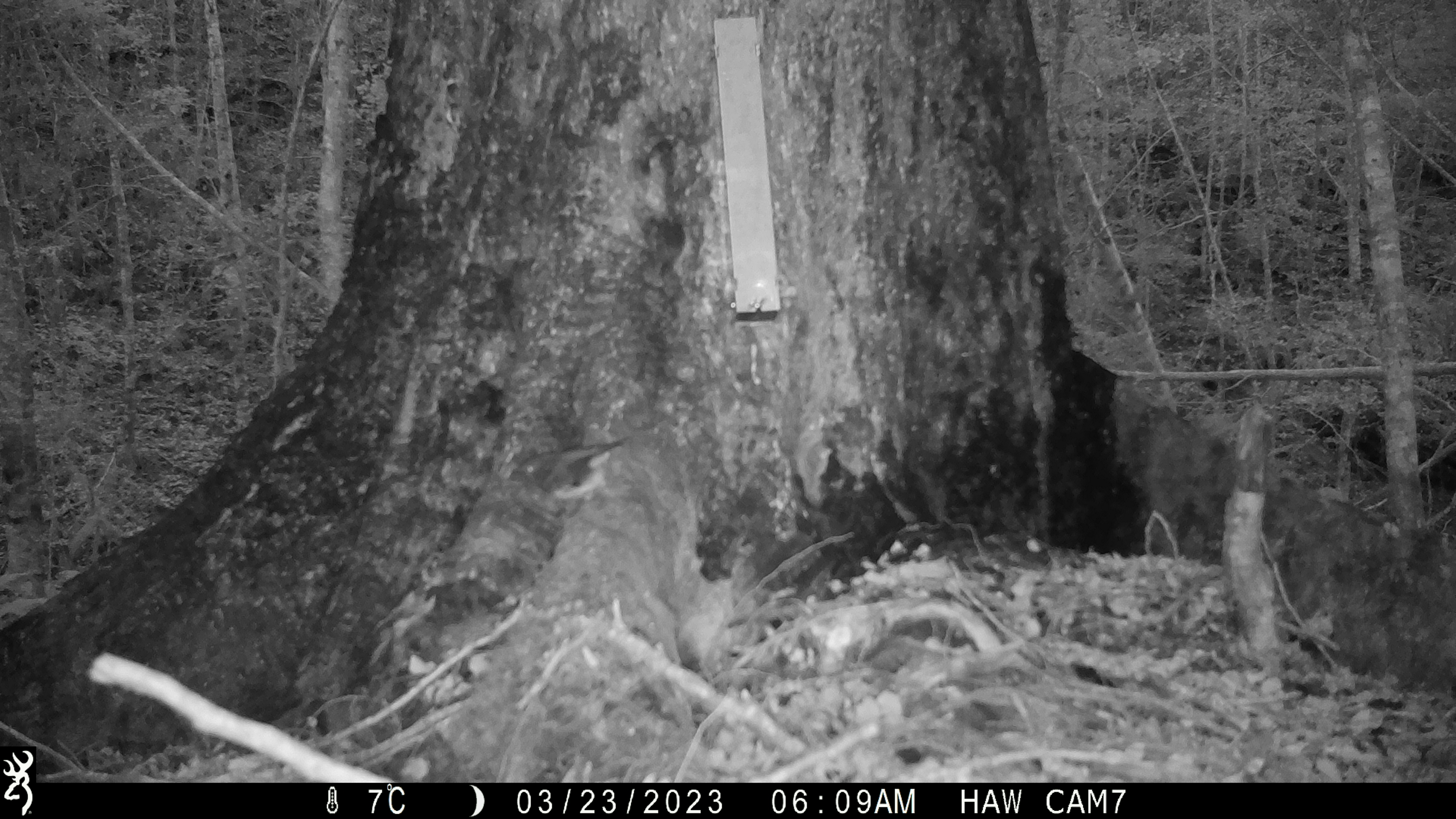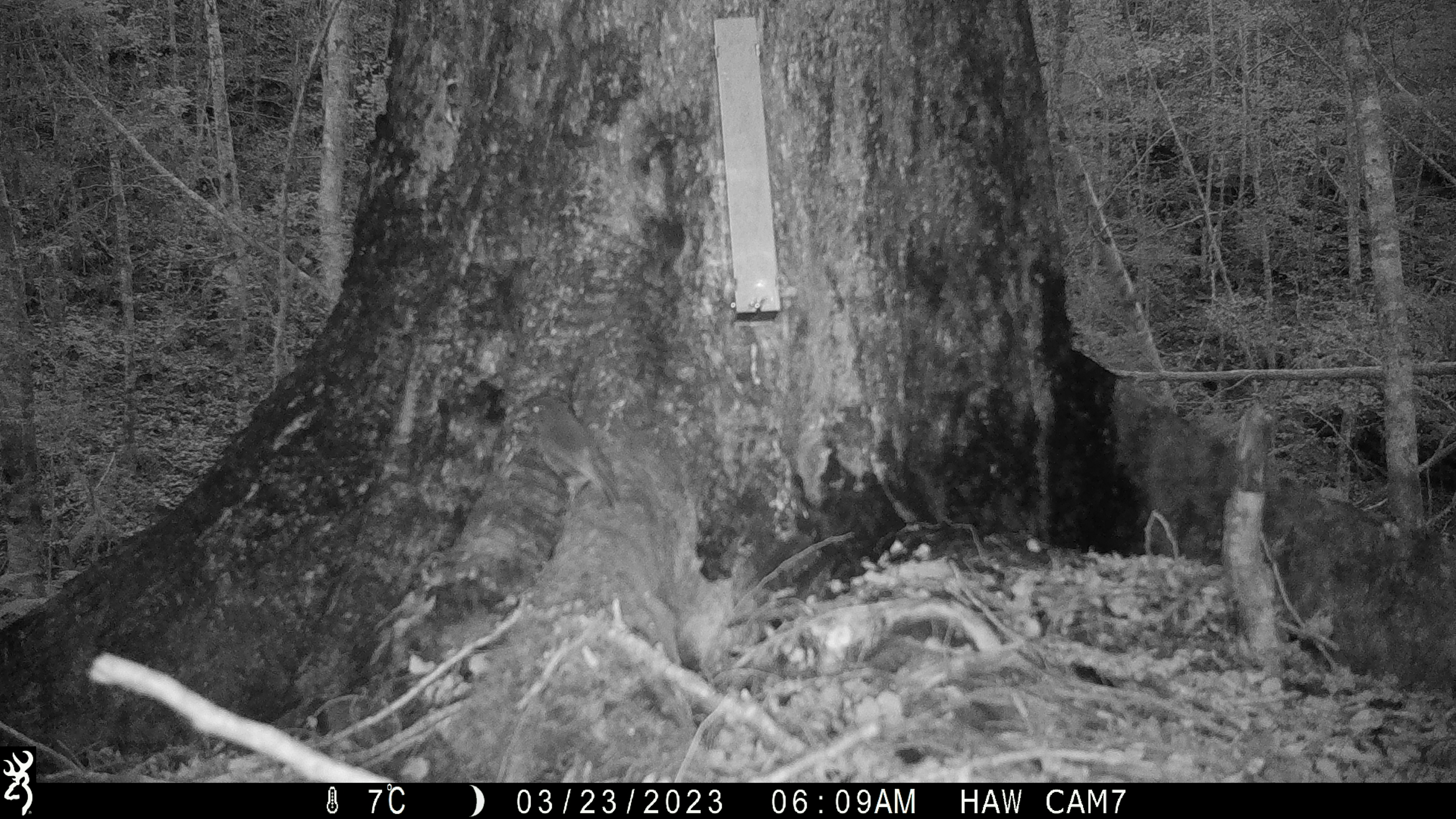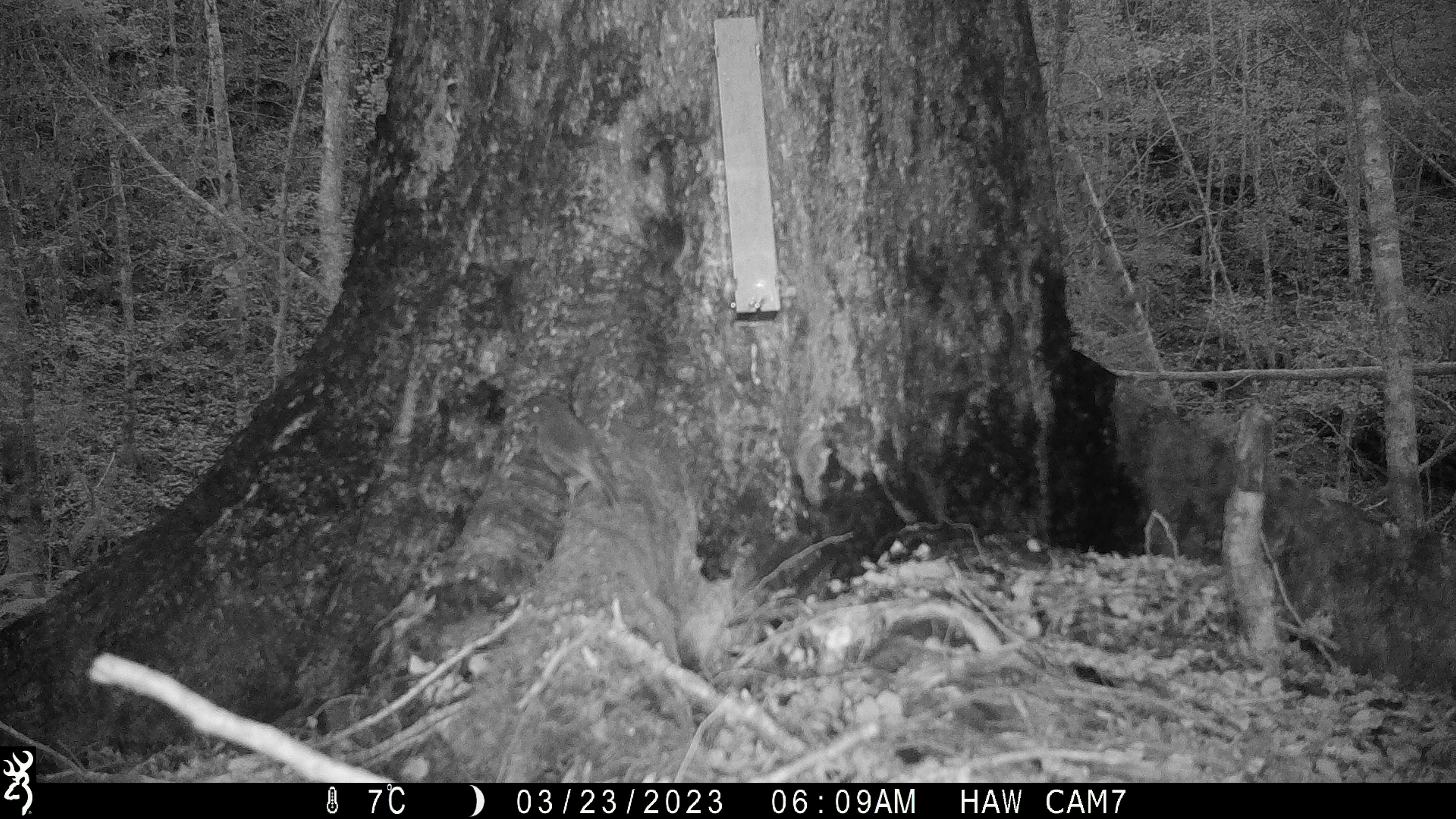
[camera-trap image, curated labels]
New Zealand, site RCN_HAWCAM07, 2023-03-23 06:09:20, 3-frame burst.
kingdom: Animalia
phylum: Chordata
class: Aves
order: Passeriformes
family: Petroicidae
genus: Petroica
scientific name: Petroica australis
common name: new zealand robin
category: robin